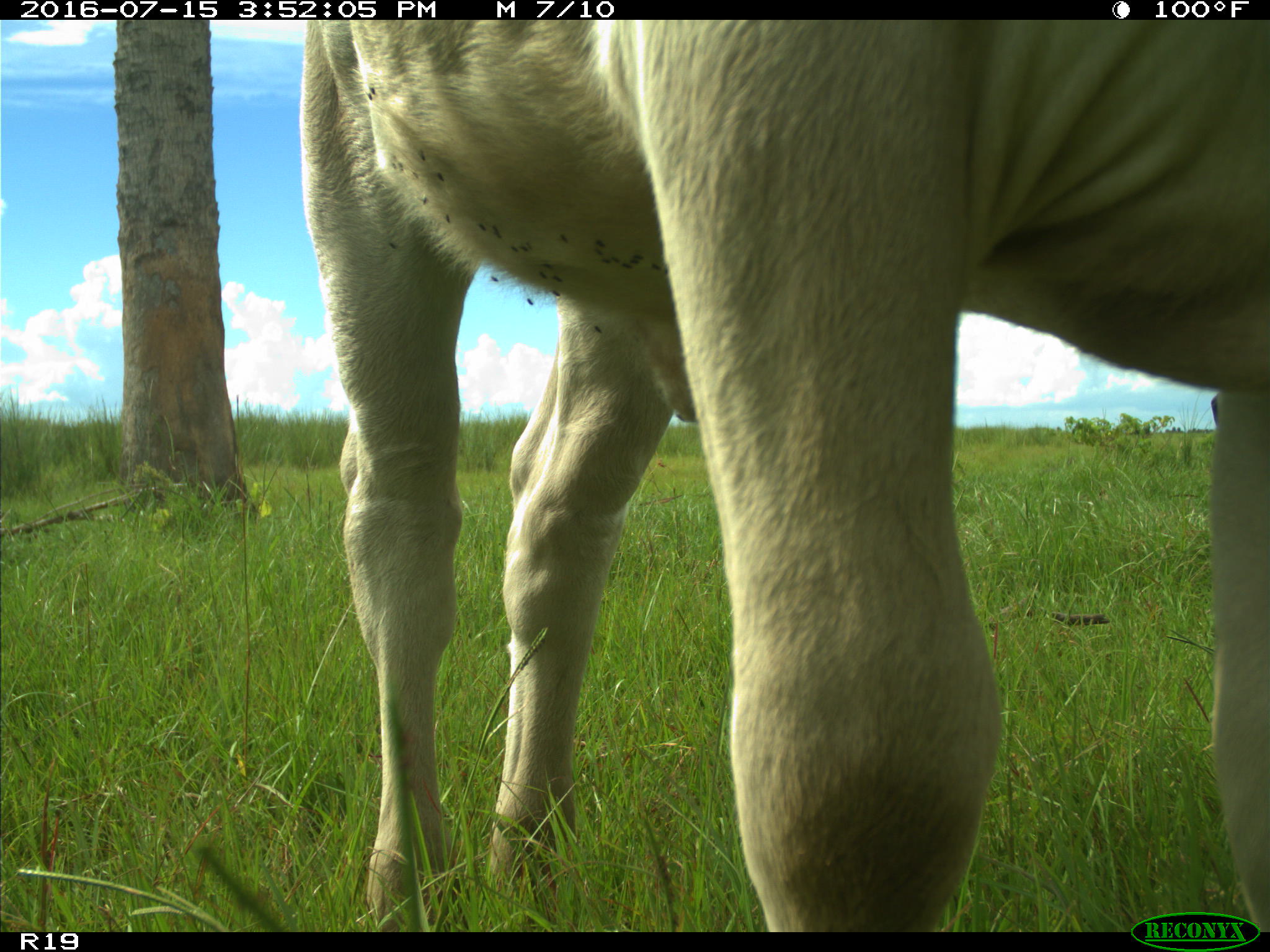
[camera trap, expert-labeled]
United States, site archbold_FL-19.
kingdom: Animalia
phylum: Chordata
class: Mammalia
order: Artiodactyla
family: Bovidae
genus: Bos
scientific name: Bos taurus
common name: domestic cow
Bos taurus (domestic cow).